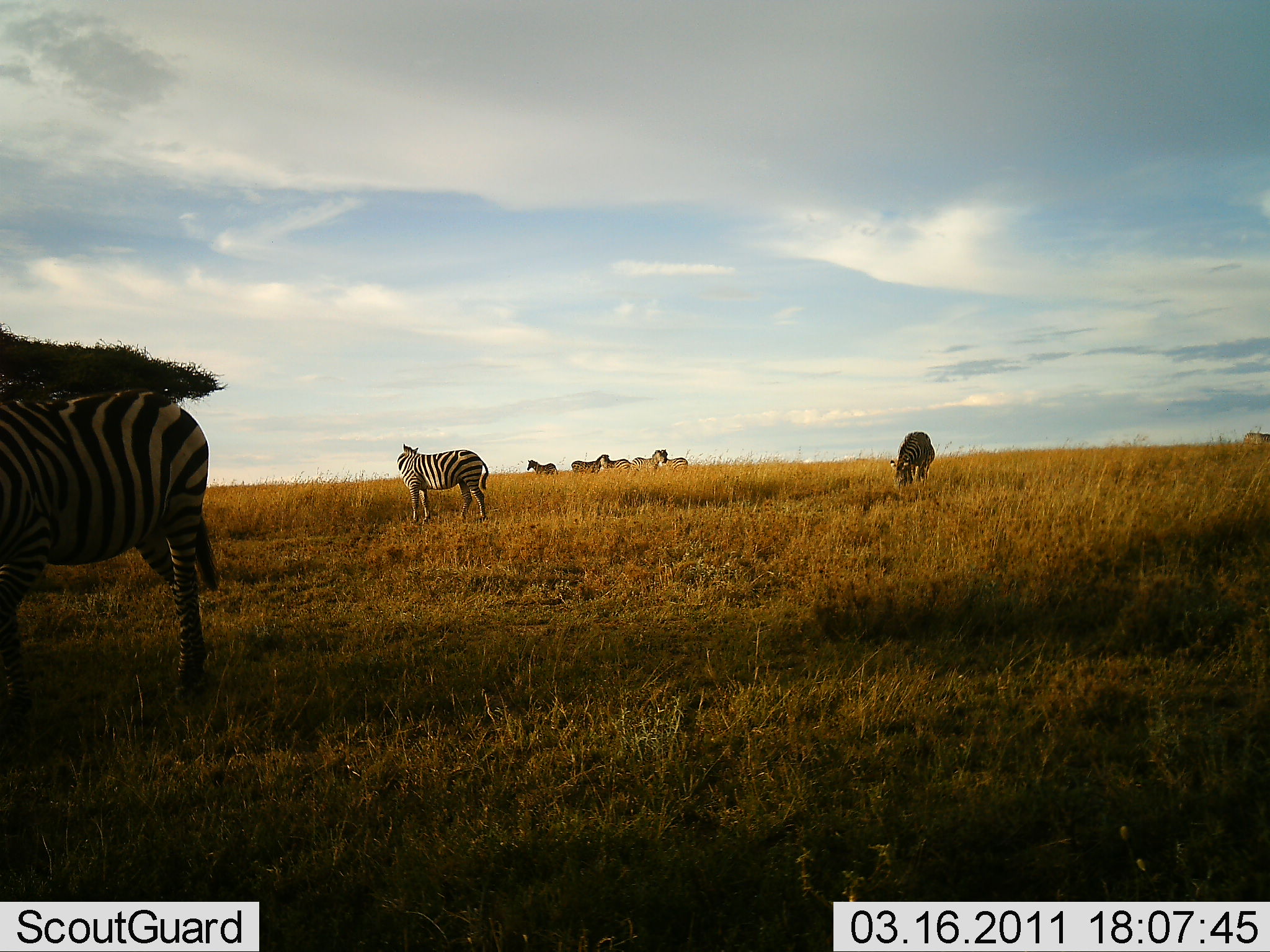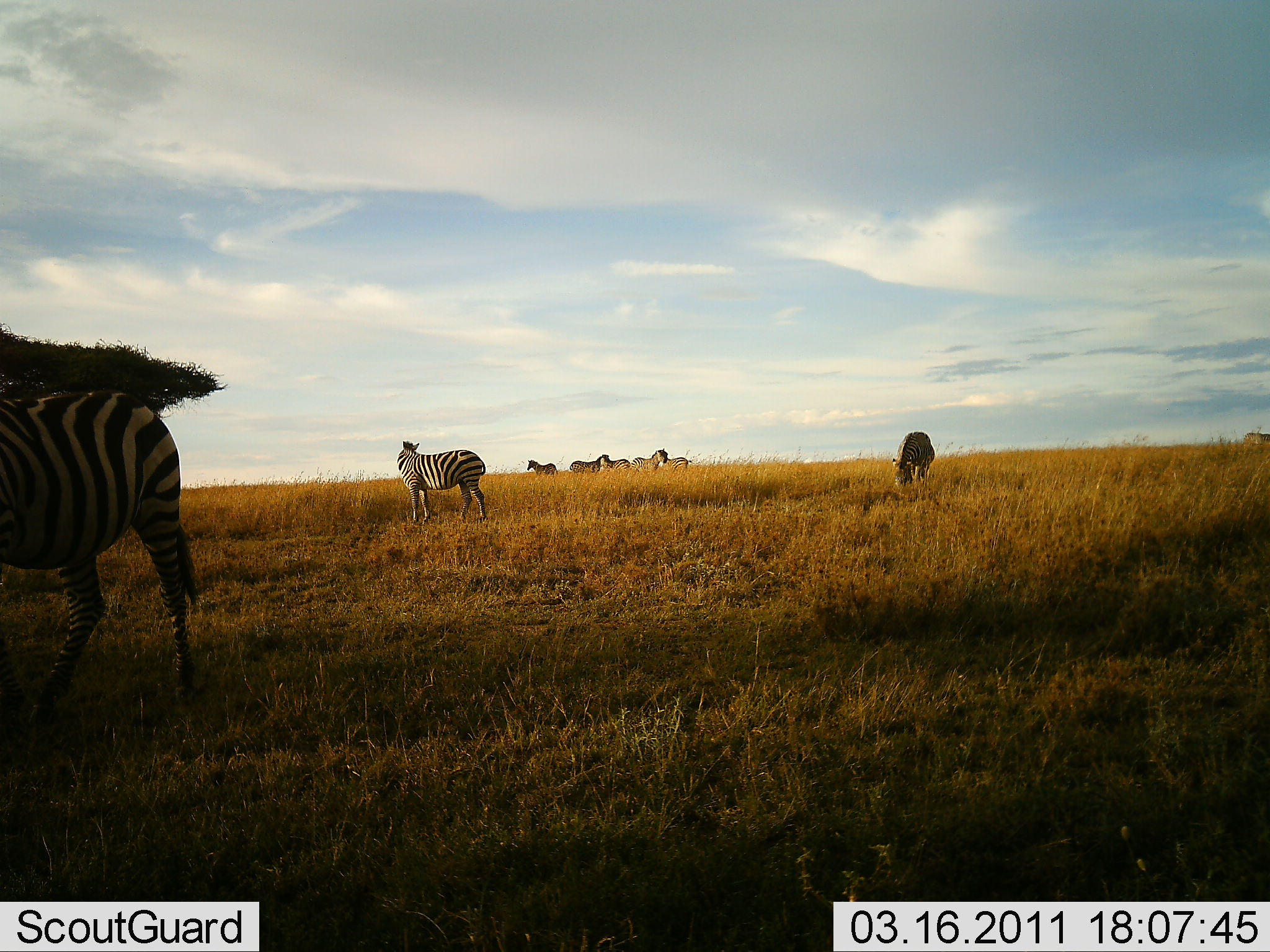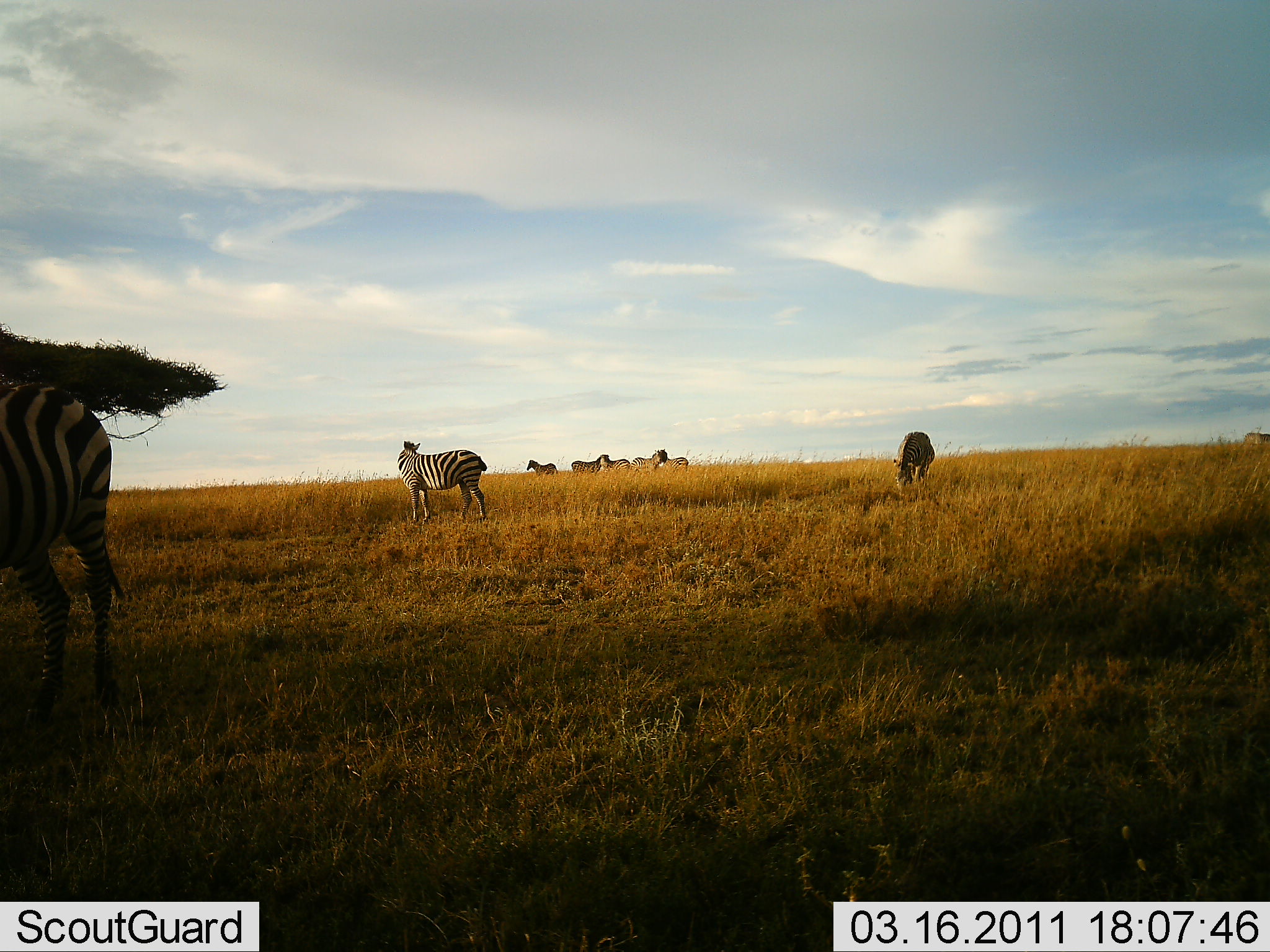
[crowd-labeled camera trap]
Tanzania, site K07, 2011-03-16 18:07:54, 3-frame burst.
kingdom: Animalia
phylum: Chordata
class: Mammalia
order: Perissodactyla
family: Equidae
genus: Equus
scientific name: Equus quagga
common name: plains zebra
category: zebra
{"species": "zebra (plains zebra) (Equus quagga)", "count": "8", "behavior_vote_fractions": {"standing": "58%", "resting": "0%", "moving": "42%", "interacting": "8%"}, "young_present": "0%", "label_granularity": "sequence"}